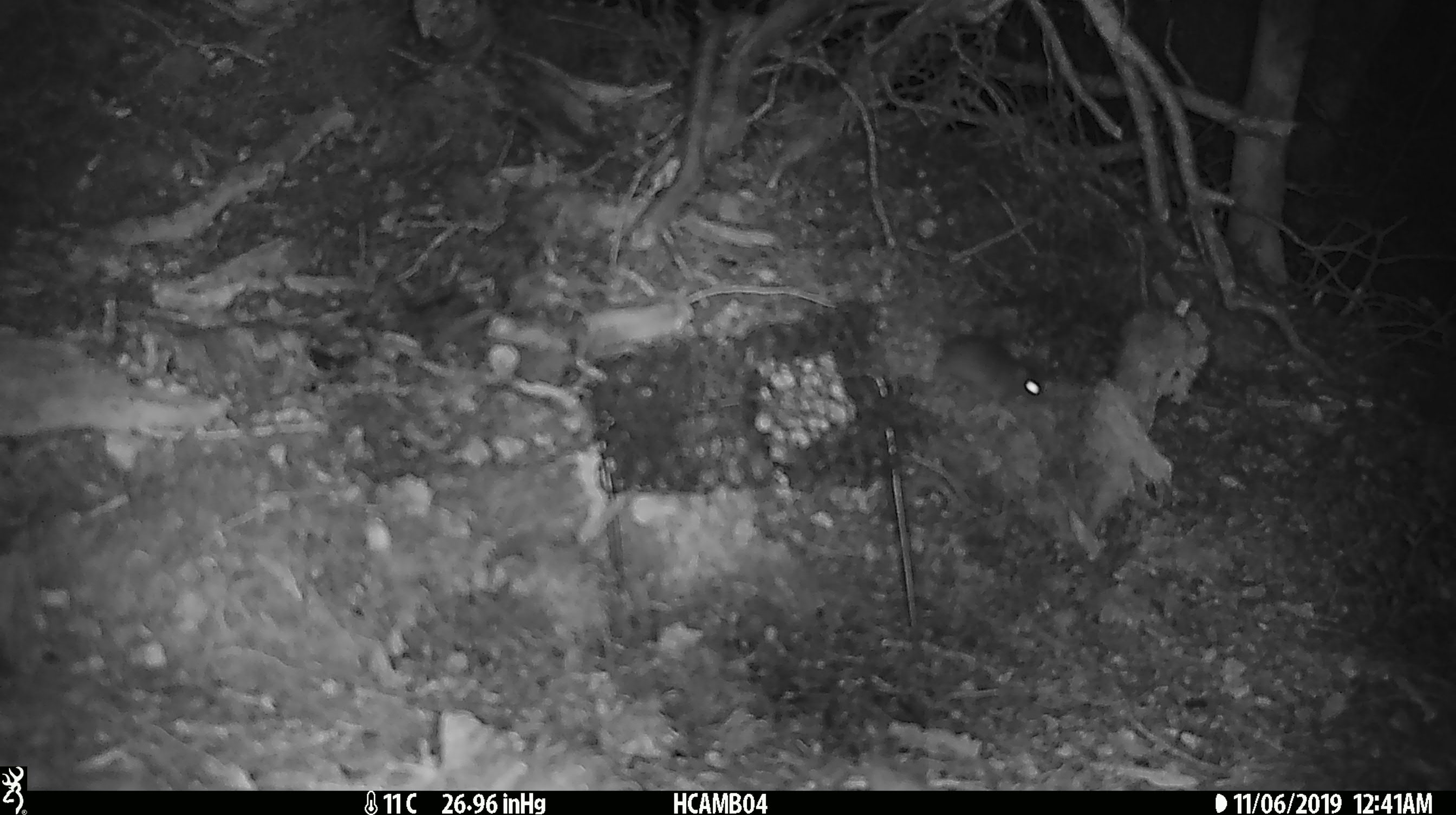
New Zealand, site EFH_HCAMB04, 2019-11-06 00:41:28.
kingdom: Animalia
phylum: Chordata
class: Mammalia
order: Rodentia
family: Muridae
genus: Mus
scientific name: Mus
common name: mouse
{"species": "mouse (Mus)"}